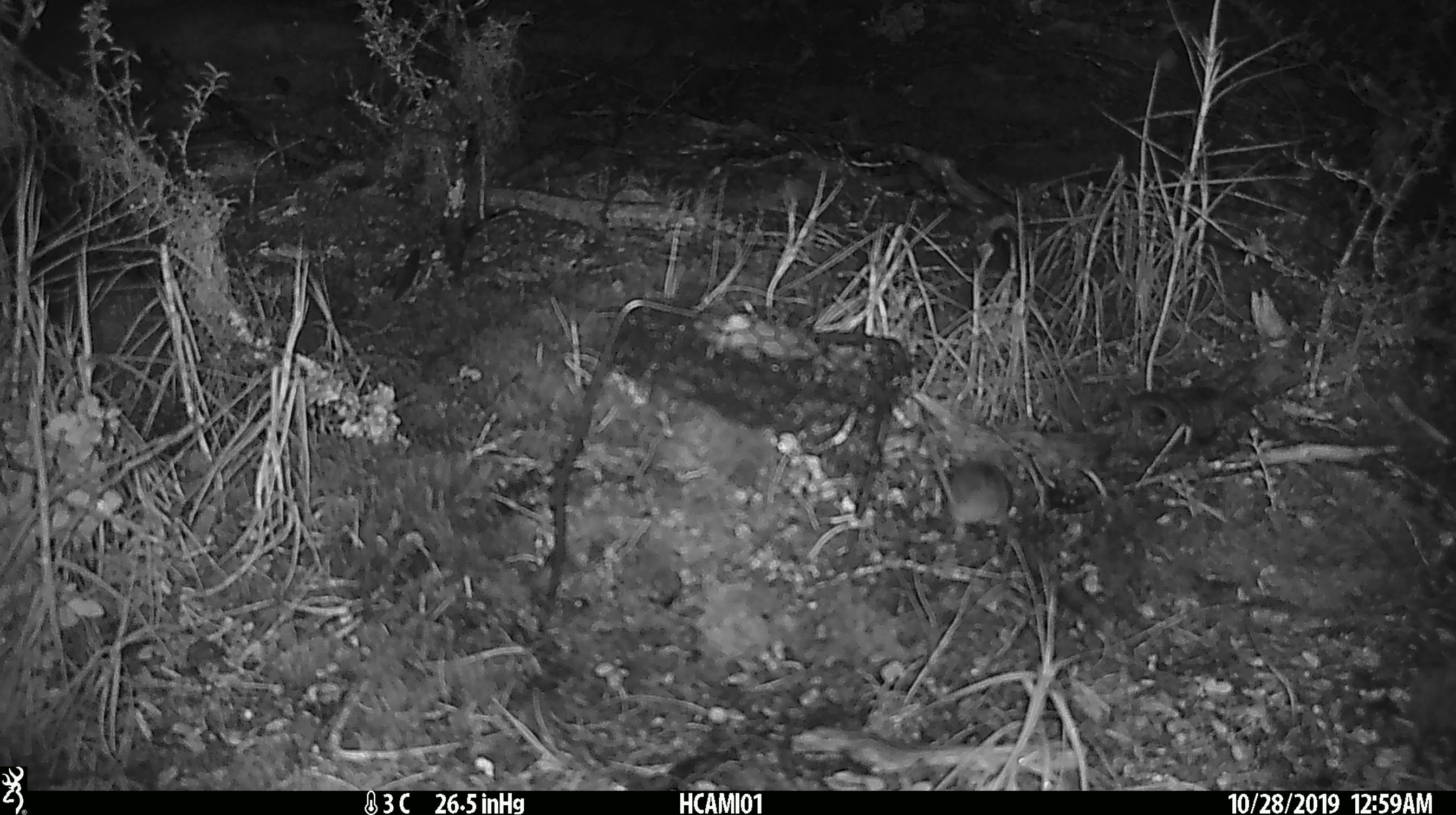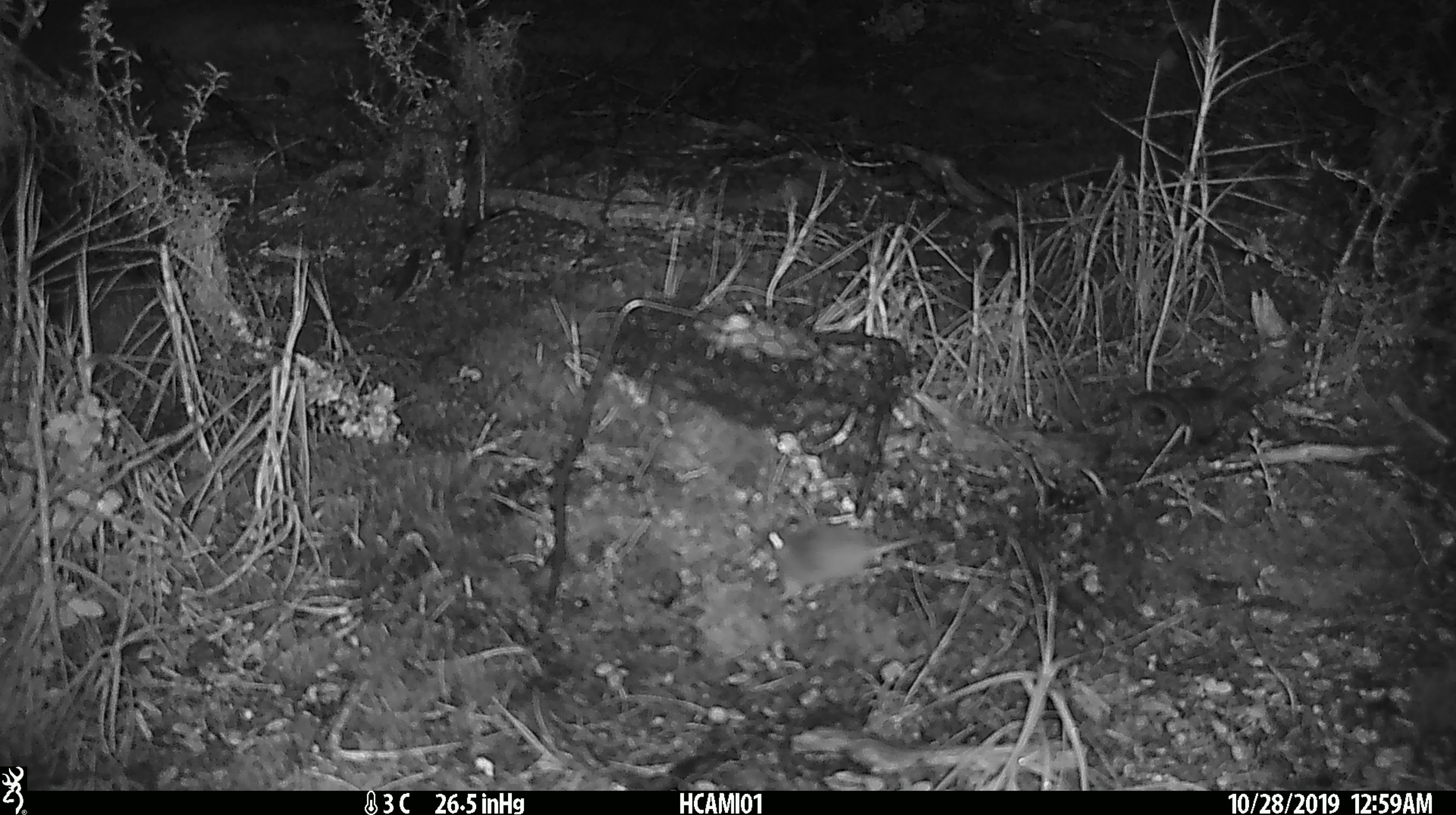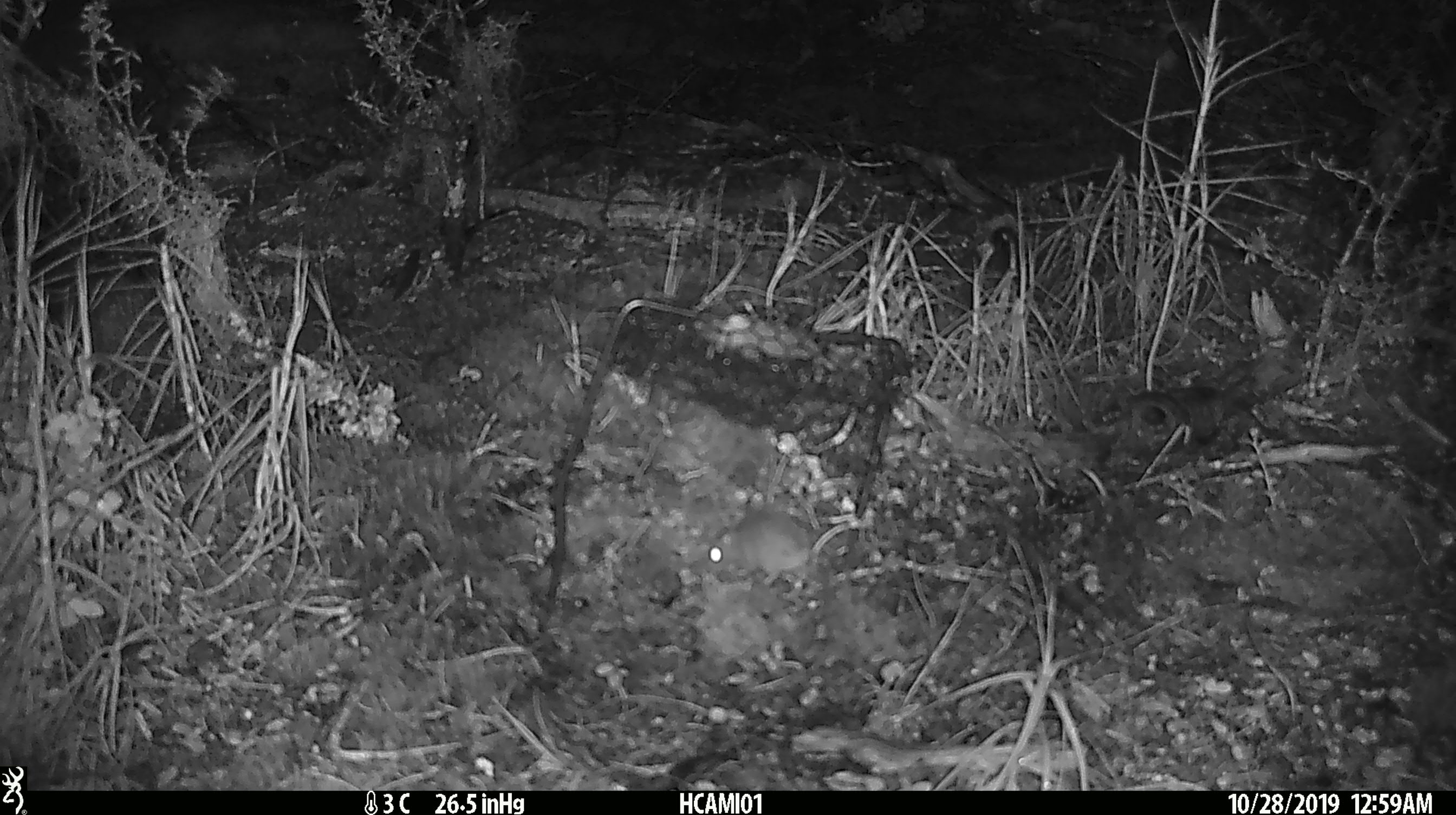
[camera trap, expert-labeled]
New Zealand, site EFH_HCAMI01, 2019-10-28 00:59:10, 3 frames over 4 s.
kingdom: Animalia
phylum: Chordata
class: Mammalia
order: Rodentia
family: Muridae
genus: Mus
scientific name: Mus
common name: mouse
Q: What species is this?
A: Mouse (Mus).